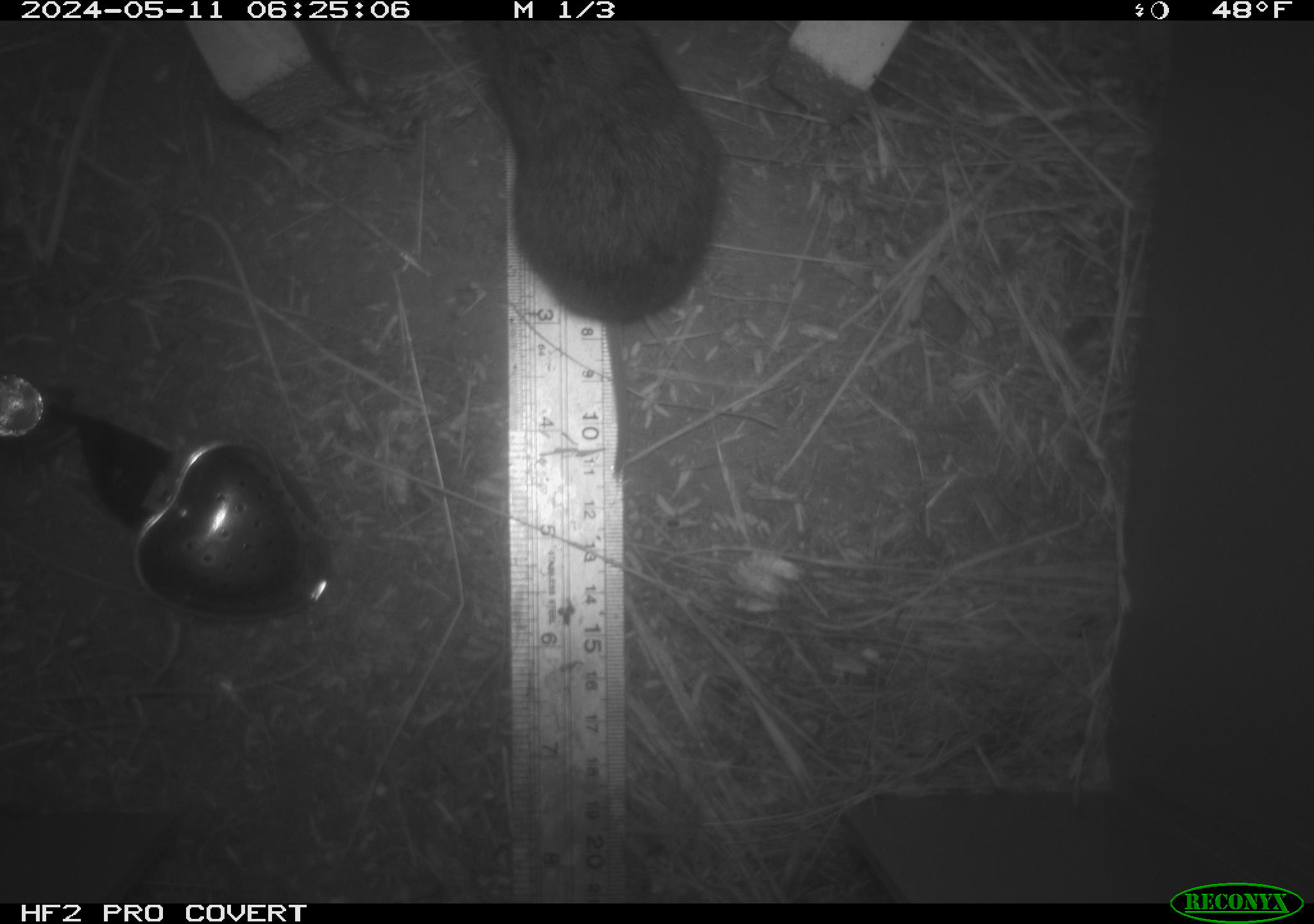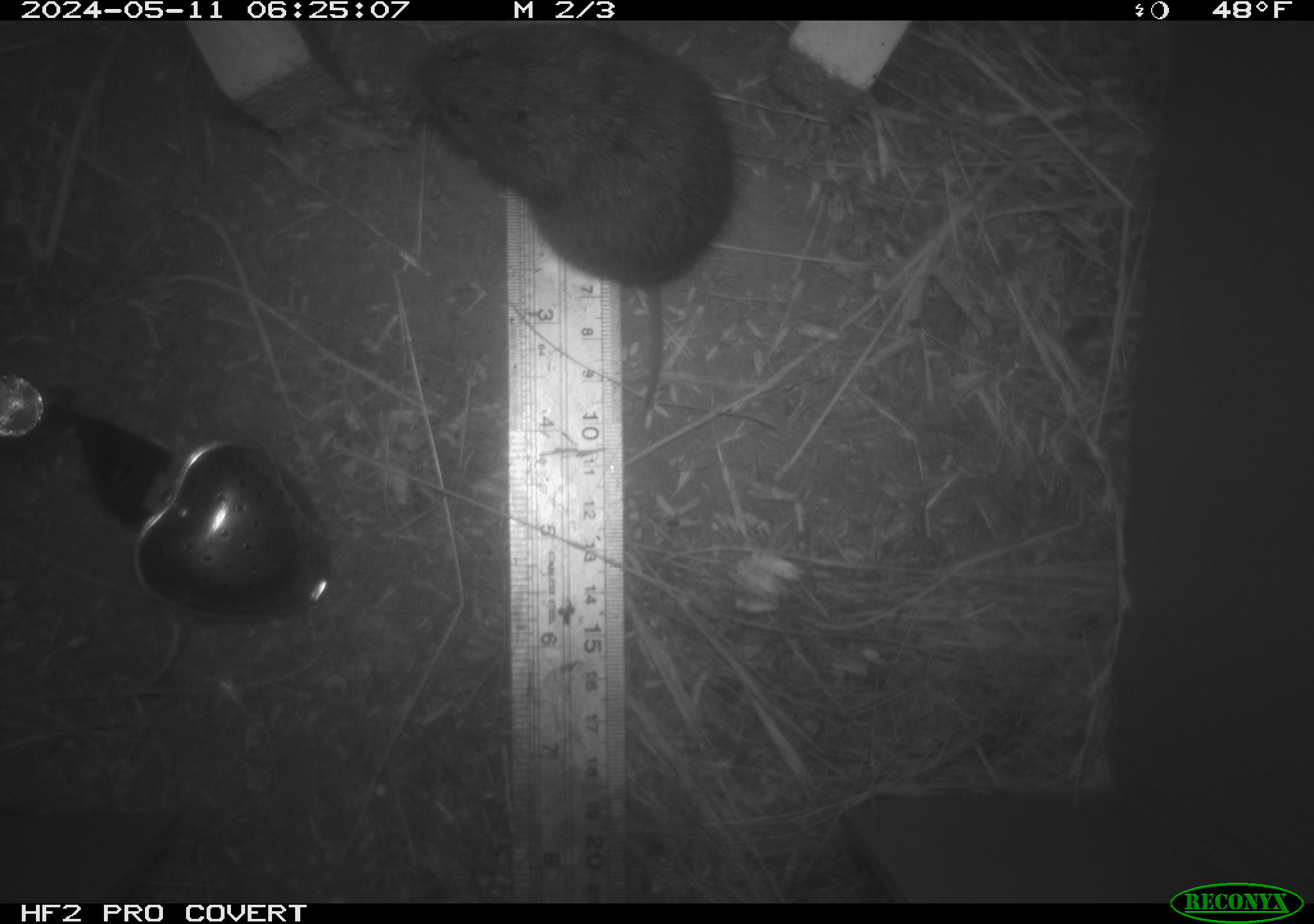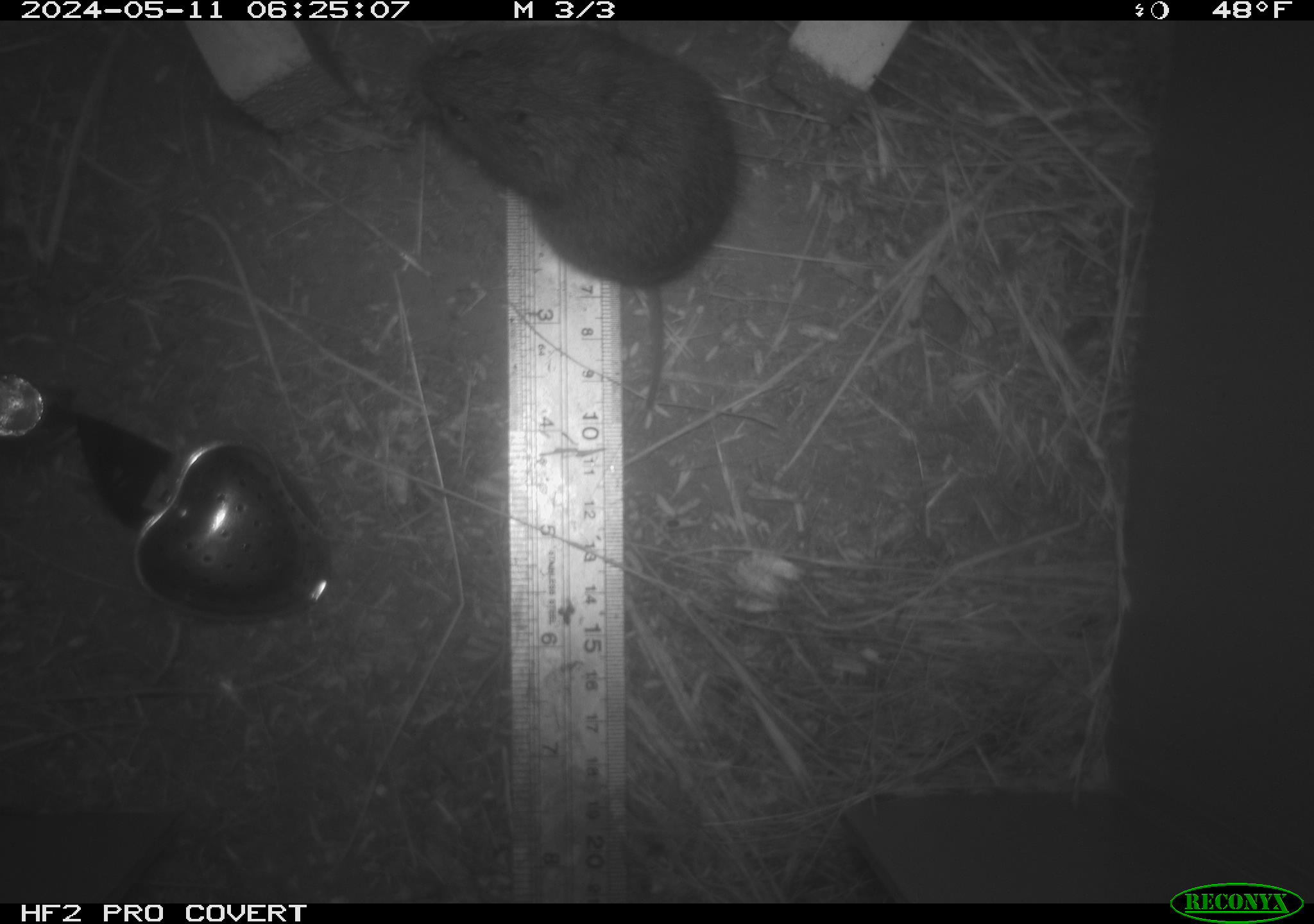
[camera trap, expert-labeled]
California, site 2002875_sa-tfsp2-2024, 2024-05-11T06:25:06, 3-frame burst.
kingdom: Animalia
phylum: Chordata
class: Mammalia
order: Rodentia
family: Cricetidae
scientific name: Arvicolinae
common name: voles, lemmings, and muskrats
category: arvicolinae subfamily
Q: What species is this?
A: Arvicolinae subfamily (voles, lemmings, and muskrats) (Arvicolinae).